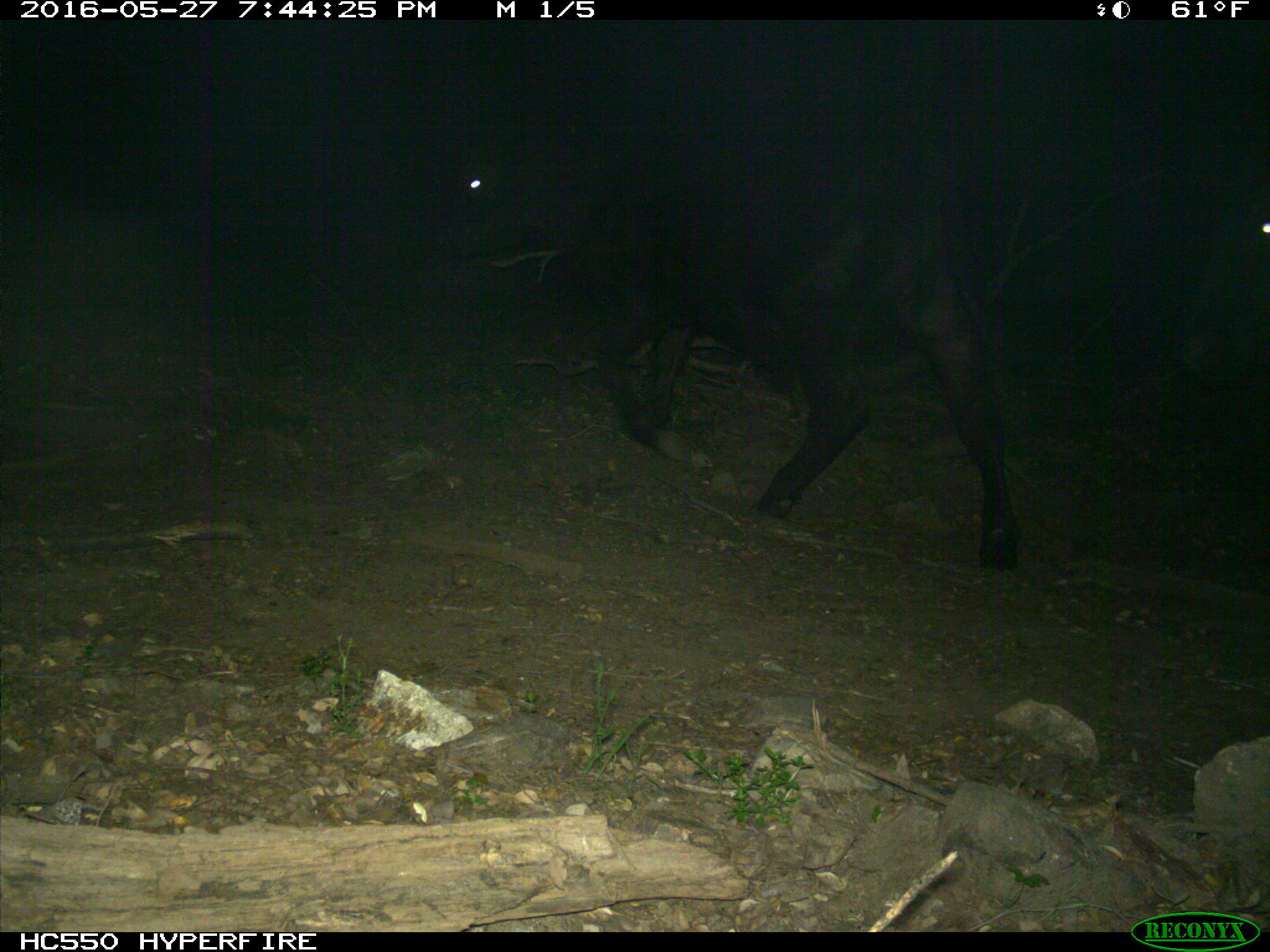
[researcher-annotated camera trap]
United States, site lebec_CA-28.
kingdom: Animalia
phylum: Chordata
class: Mammalia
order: Artiodactyla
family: Bovidae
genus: Bos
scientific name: Bos taurus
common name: domestic cow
Bos taurus (domestic cow).